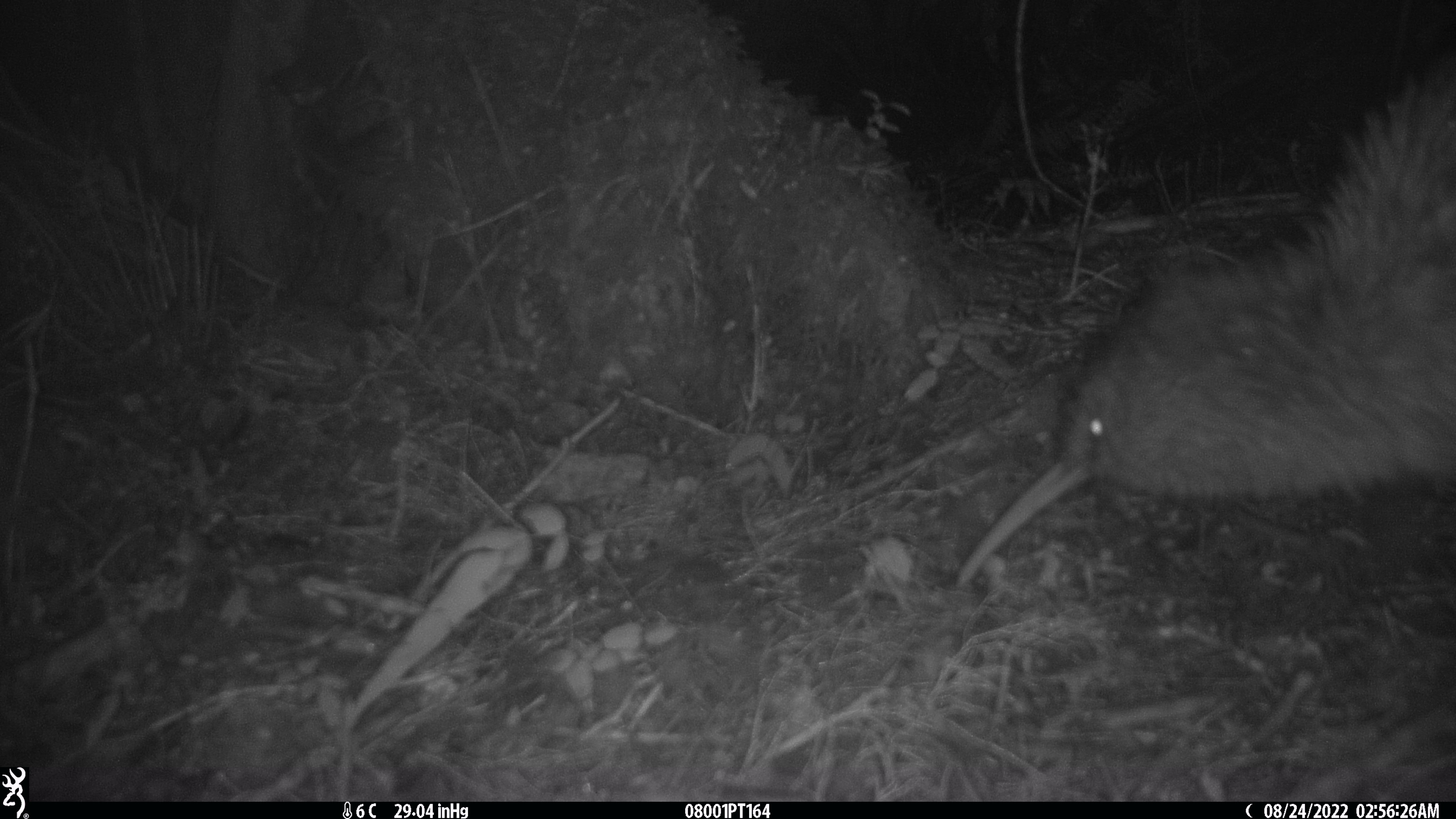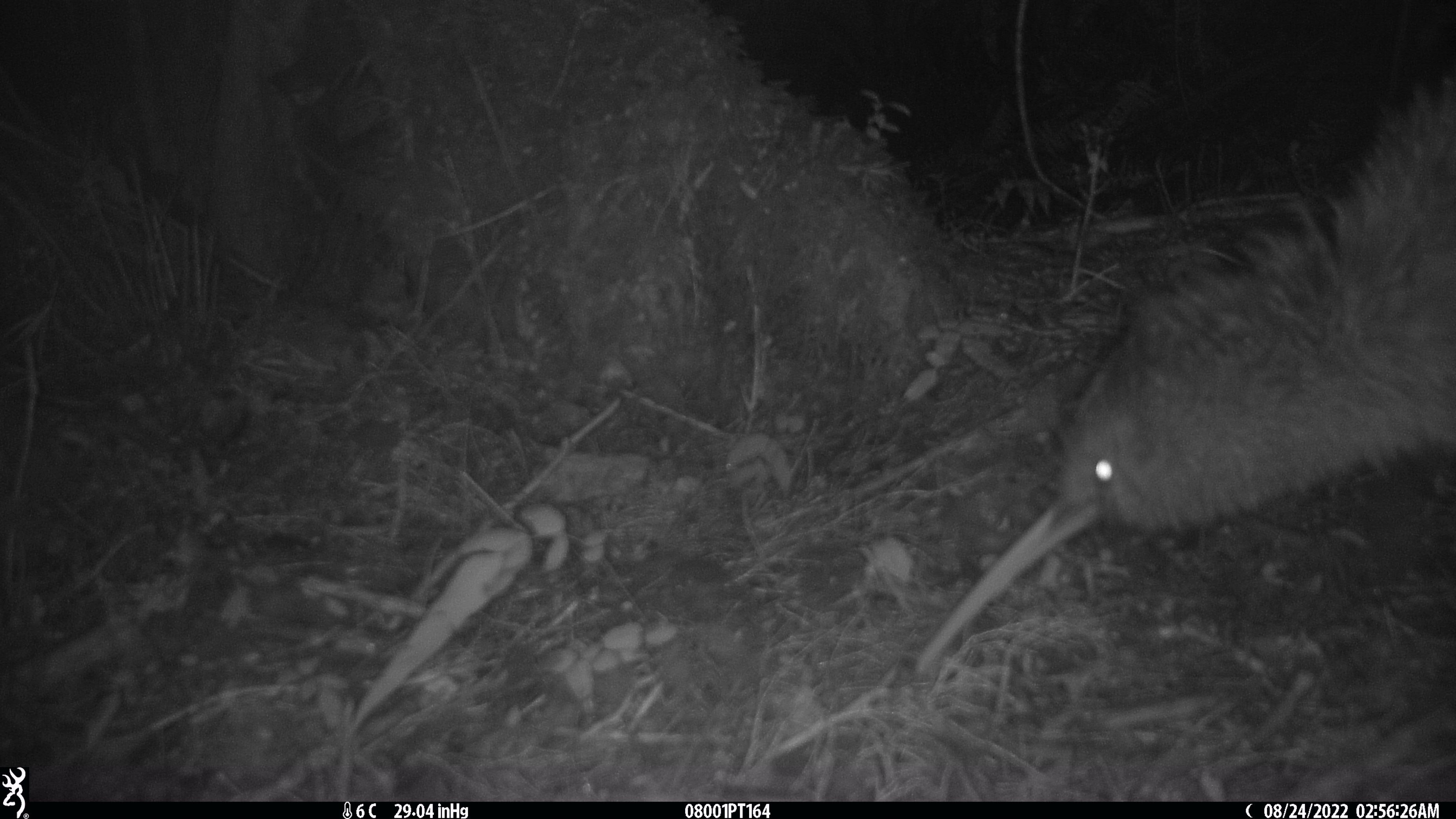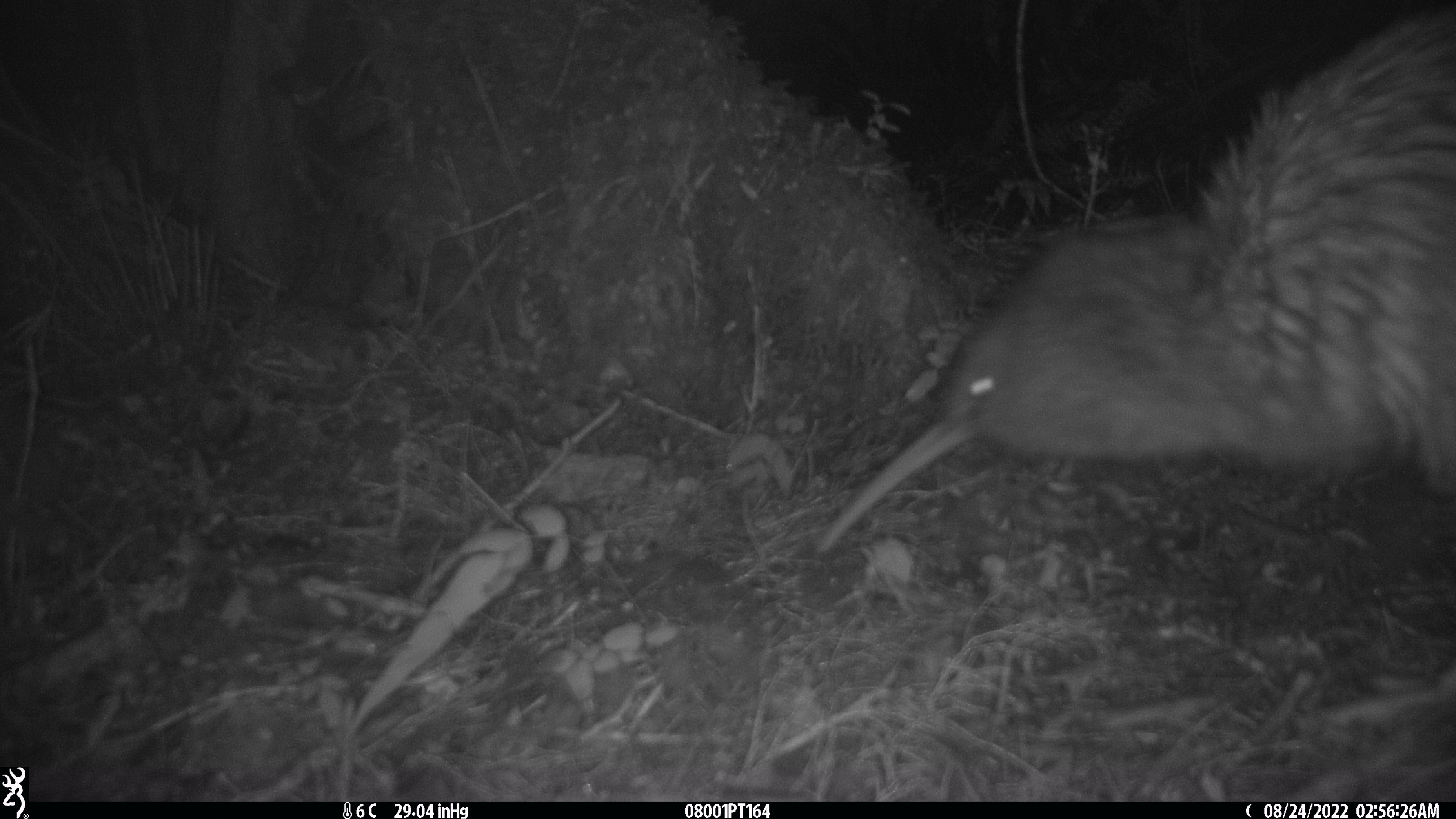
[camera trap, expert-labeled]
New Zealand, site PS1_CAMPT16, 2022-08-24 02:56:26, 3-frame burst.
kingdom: Animalia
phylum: Chordata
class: Aves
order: Apterygiformes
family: Apterygidae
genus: Apteryx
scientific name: Apteryx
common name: kiwi